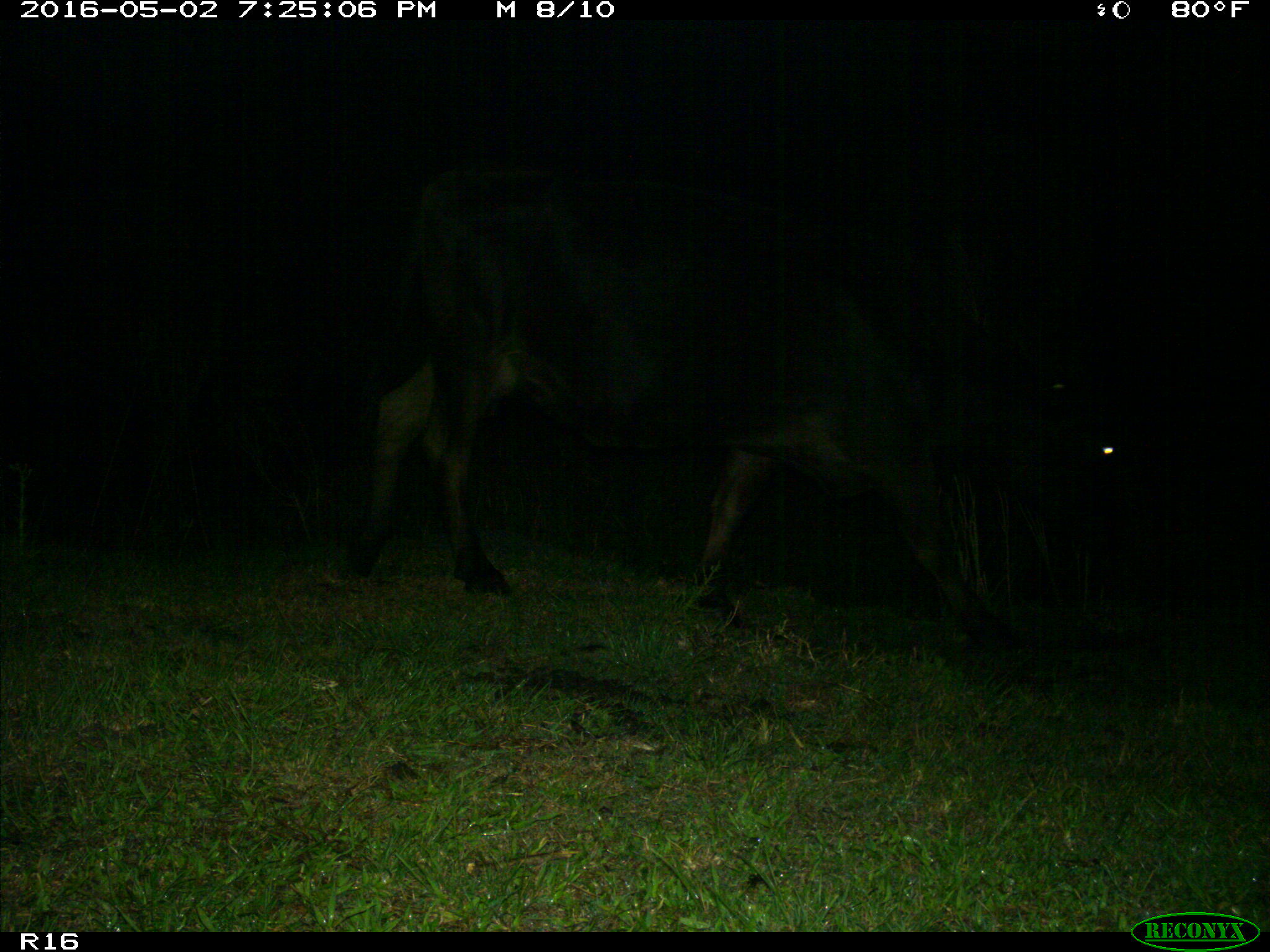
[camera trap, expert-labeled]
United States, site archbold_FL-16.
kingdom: Animalia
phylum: Chordata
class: Mammalia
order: Artiodactyla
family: Suidae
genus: Sus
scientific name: Sus scrofa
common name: wild boar